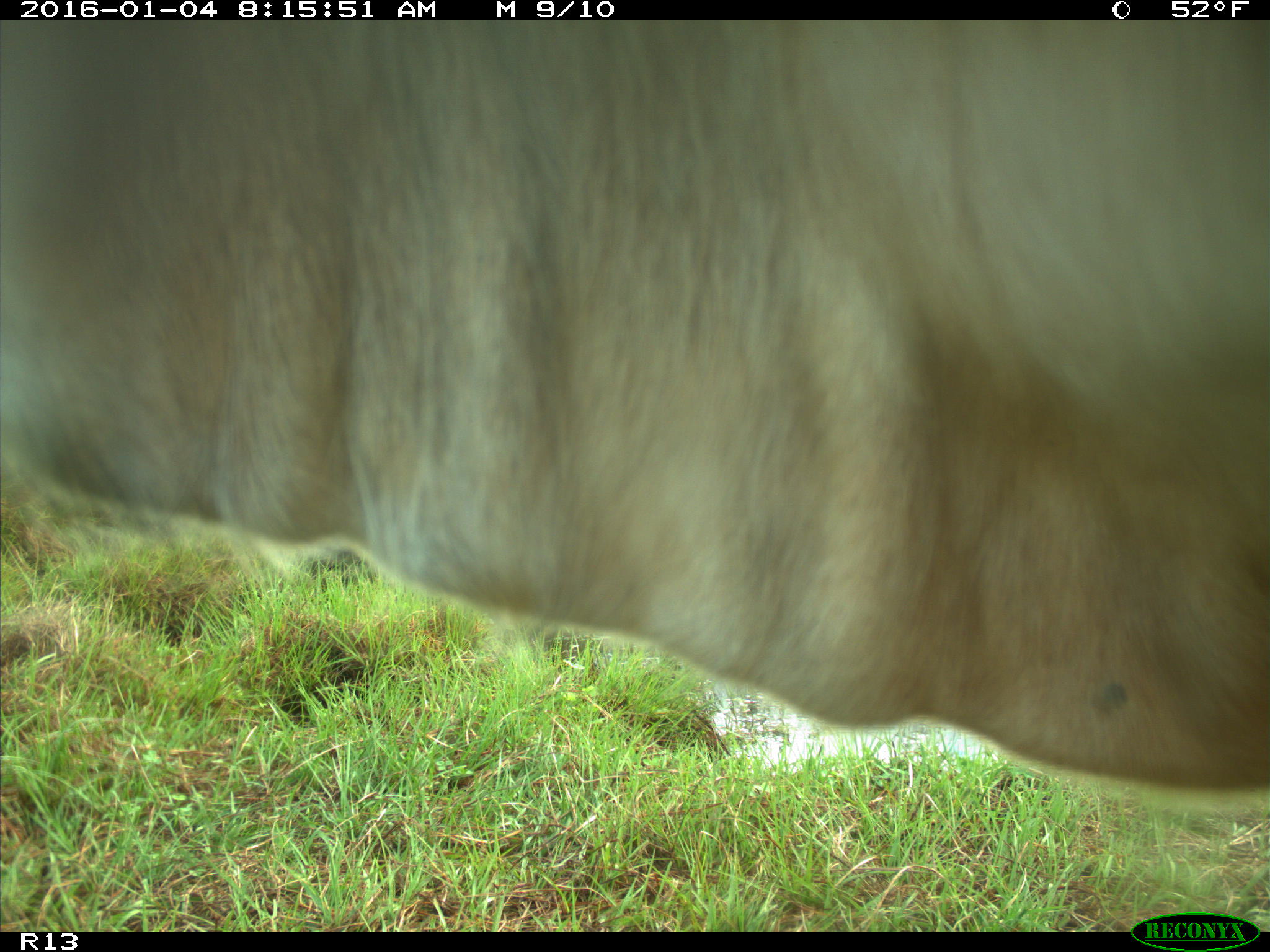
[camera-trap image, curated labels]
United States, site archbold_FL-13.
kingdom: Animalia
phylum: Chordata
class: Mammalia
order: Artiodactyla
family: Bovidae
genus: Bos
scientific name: Bos taurus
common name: domestic cow